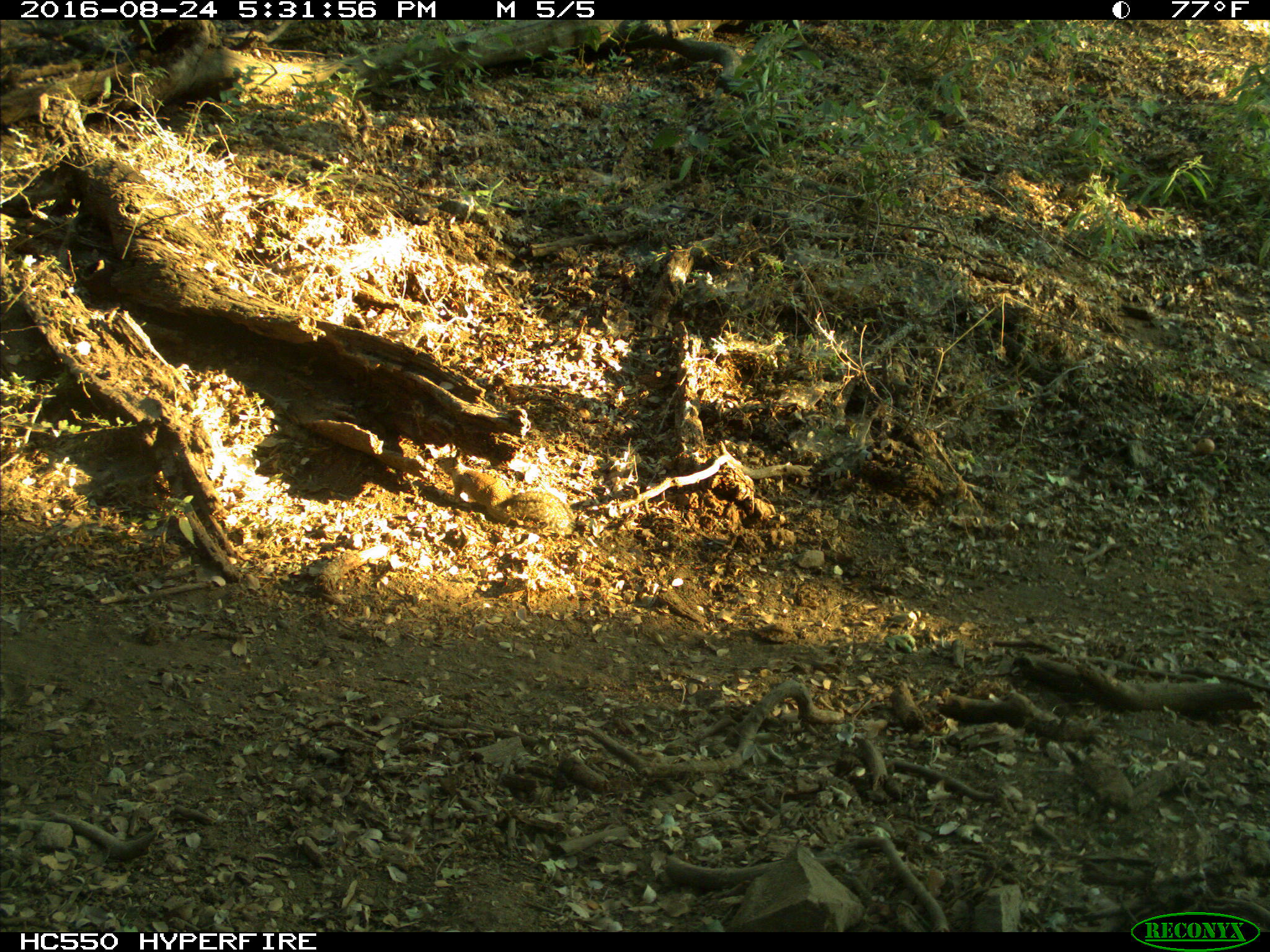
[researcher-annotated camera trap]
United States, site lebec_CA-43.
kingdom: Animalia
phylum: Chordata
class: Mammalia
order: Rodentia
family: Sciuridae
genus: Otospermophilus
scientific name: Otospermophilus beecheyi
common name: california ground squirrel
Otospermophilus beecheyi (california ground squirrel).